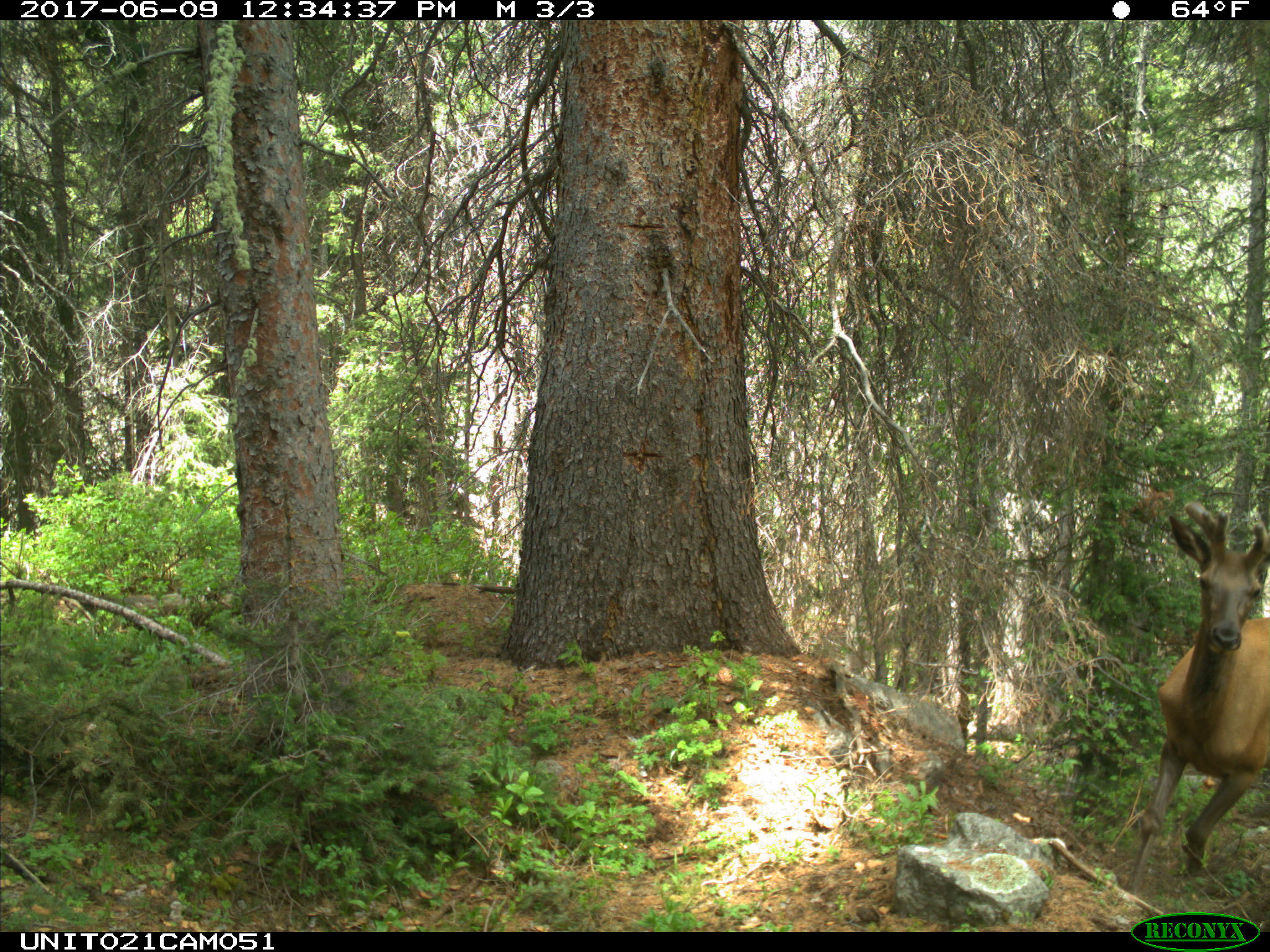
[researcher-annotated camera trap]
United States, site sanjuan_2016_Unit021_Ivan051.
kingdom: Animalia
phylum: Chordata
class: Mammalia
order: Artiodactyla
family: Cervidae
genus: Cervus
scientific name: Cervus elaphus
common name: red deer